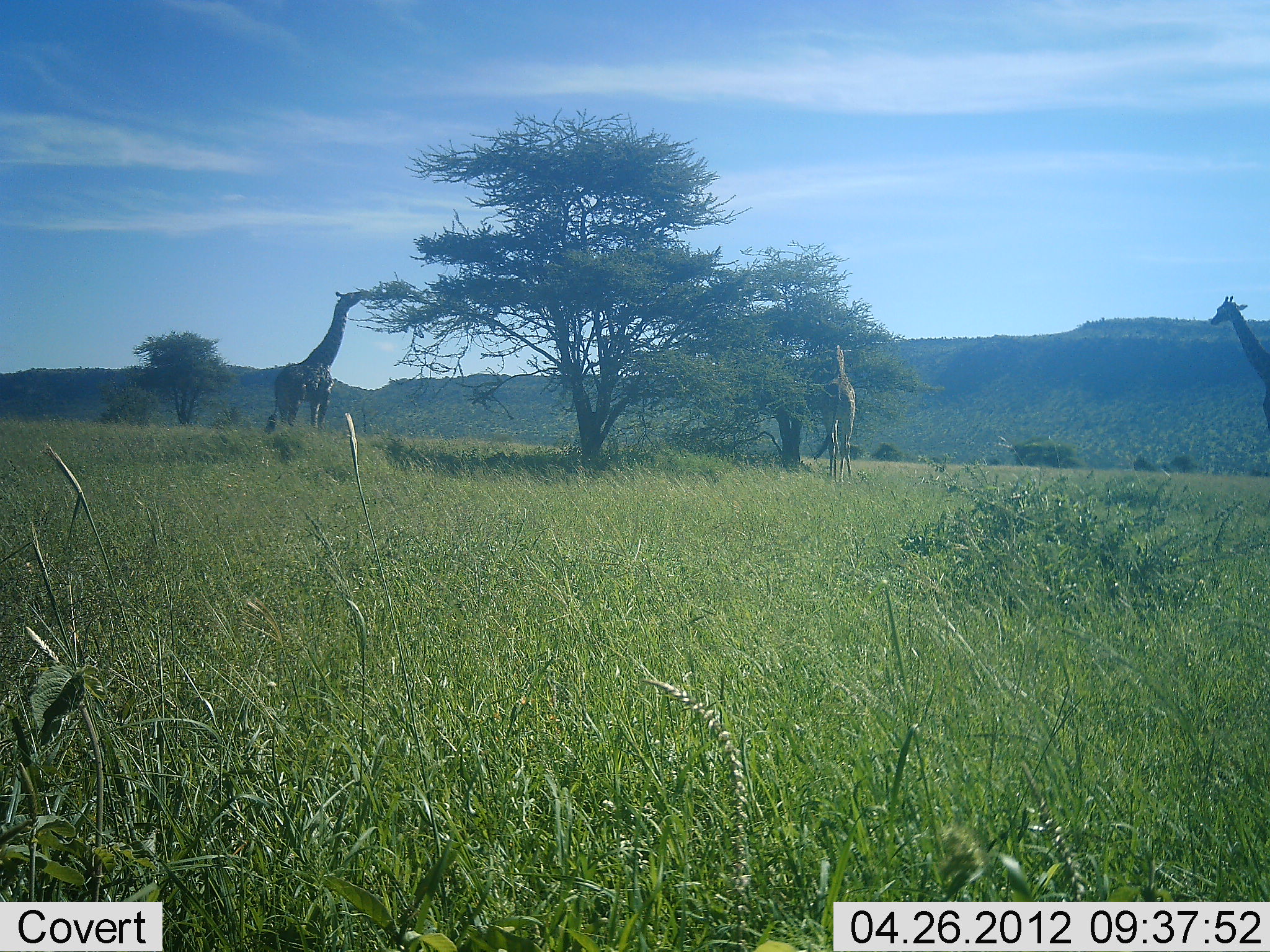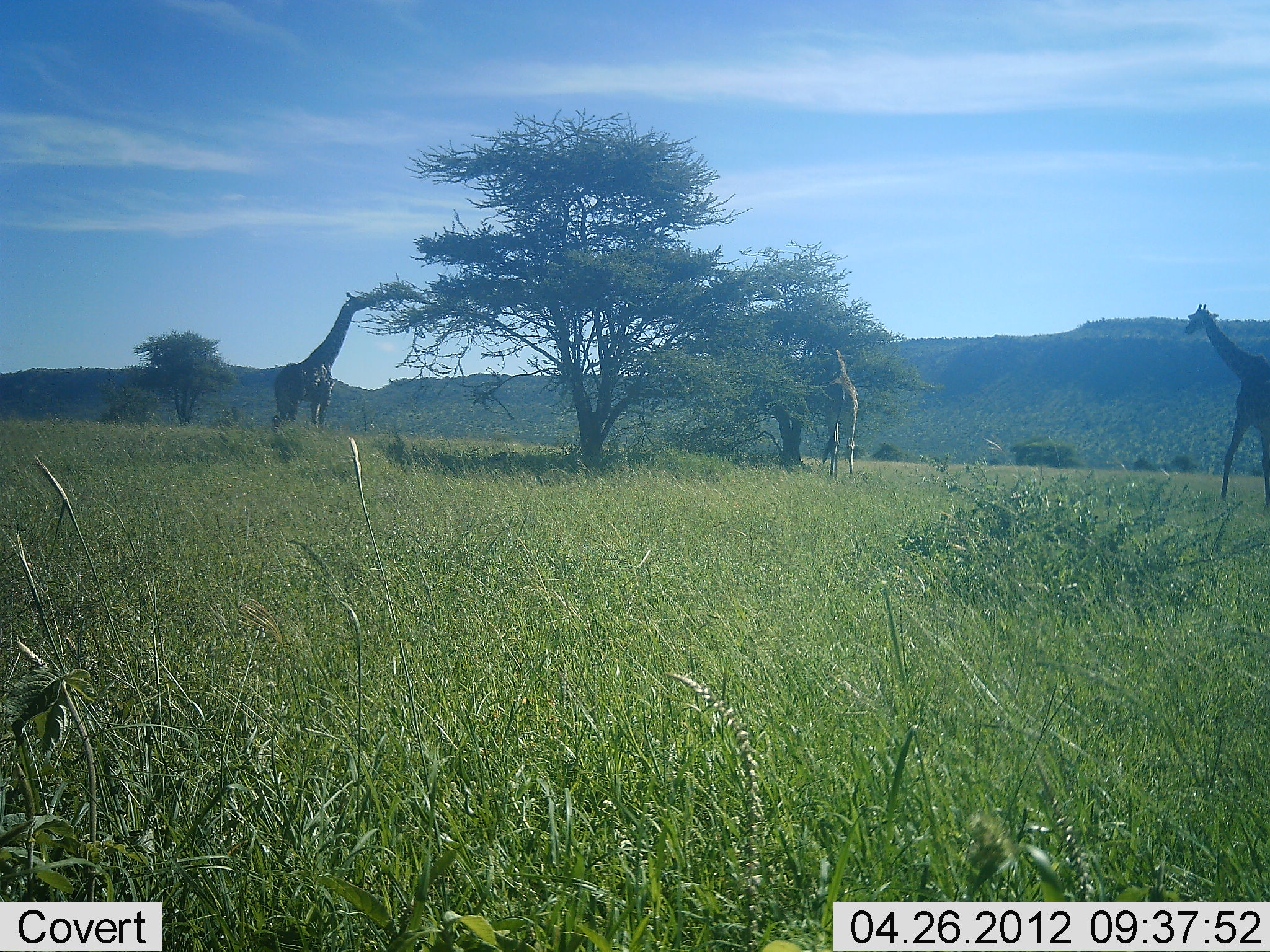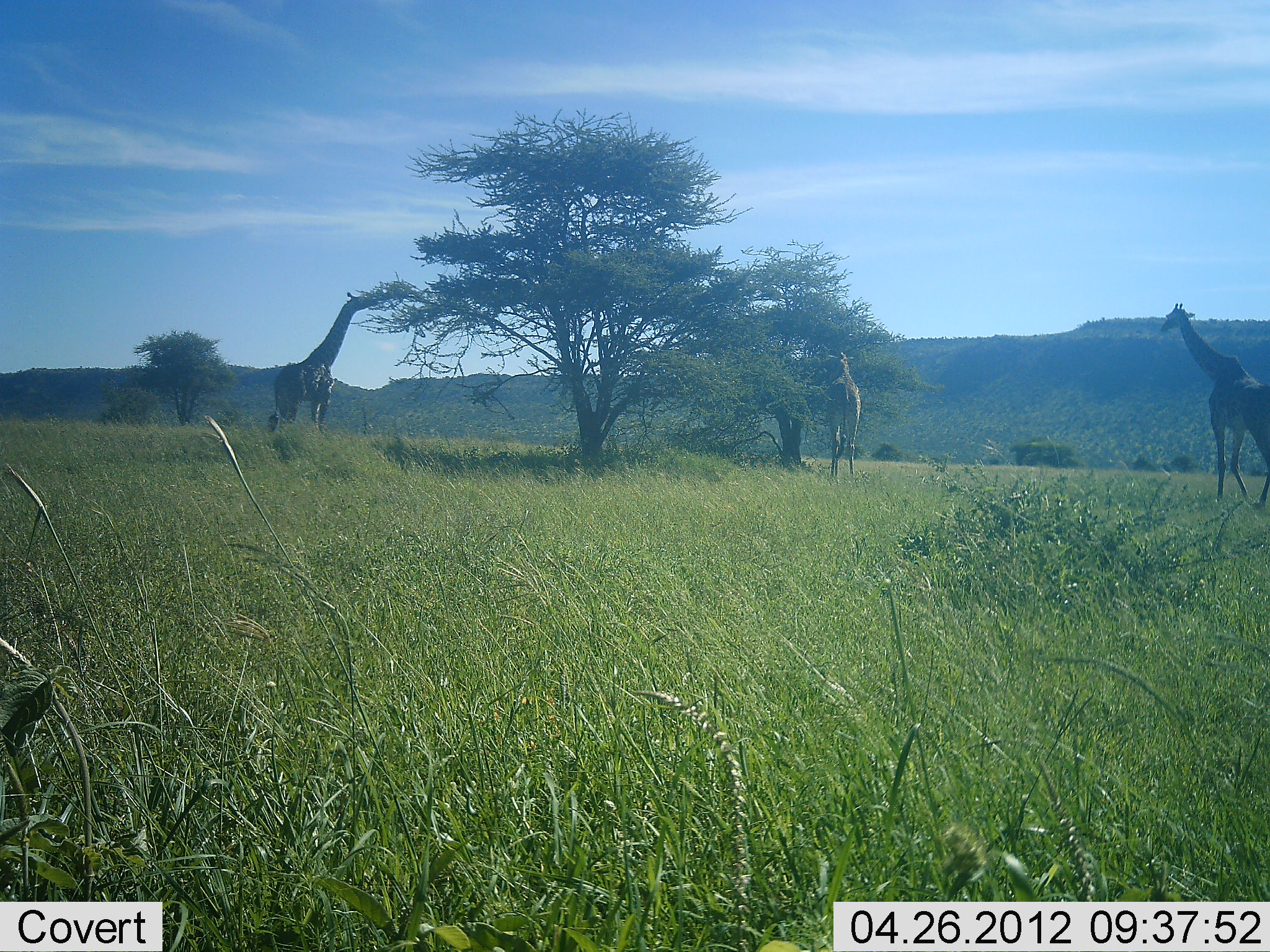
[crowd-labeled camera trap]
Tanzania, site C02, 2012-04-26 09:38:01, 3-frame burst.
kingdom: Animalia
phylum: Chordata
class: Mammalia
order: Artiodactyla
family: Giraffidae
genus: Giraffa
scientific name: Giraffa camelopardalis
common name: giraffe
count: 3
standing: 22%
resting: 0%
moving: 78%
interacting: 0%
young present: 0%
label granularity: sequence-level